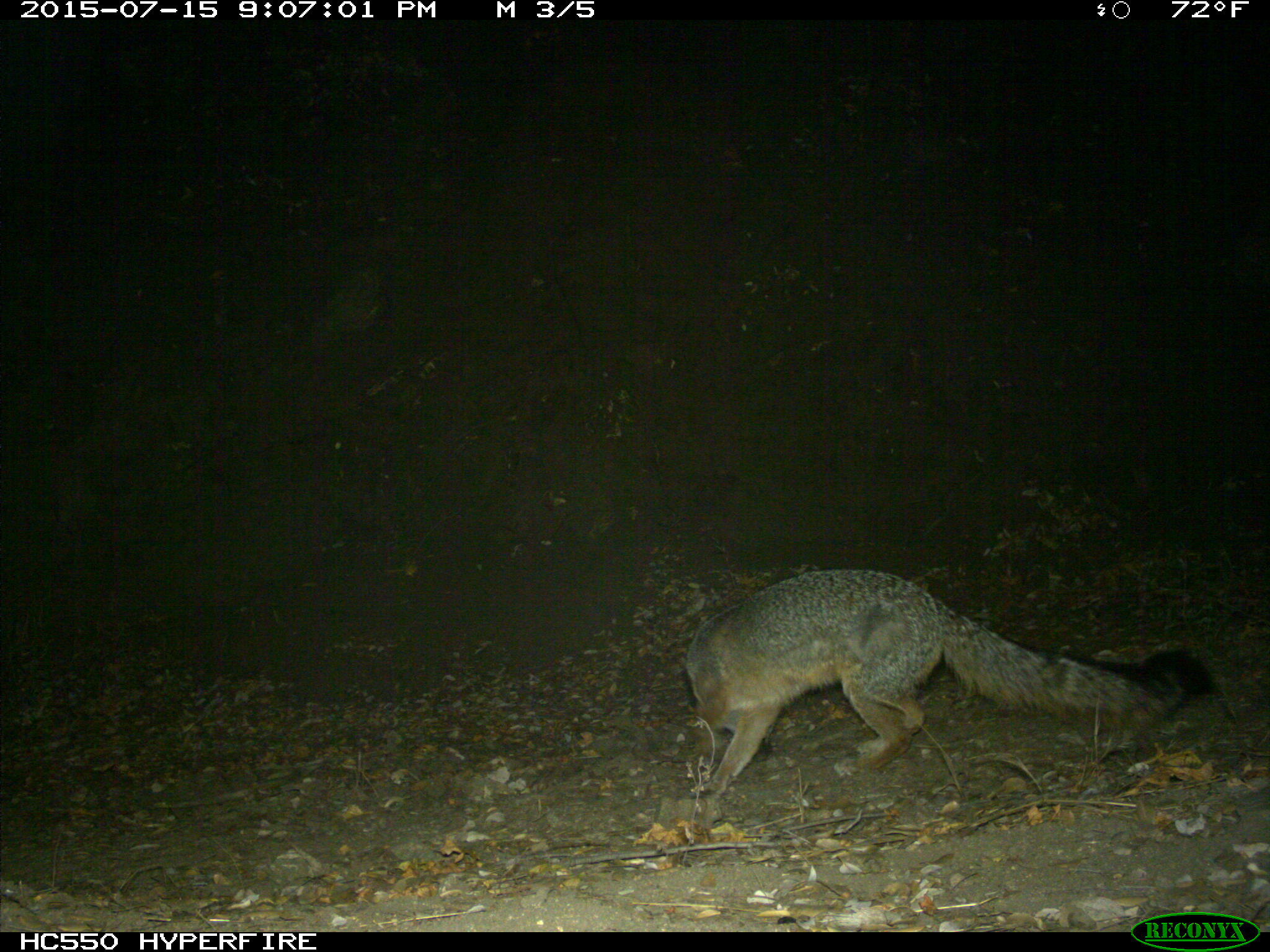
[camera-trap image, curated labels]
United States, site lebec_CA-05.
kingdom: Animalia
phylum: Chordata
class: Mammalia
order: Carnivora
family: Canidae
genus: Urocyon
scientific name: Urocyon cinereoargenteus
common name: gray fox